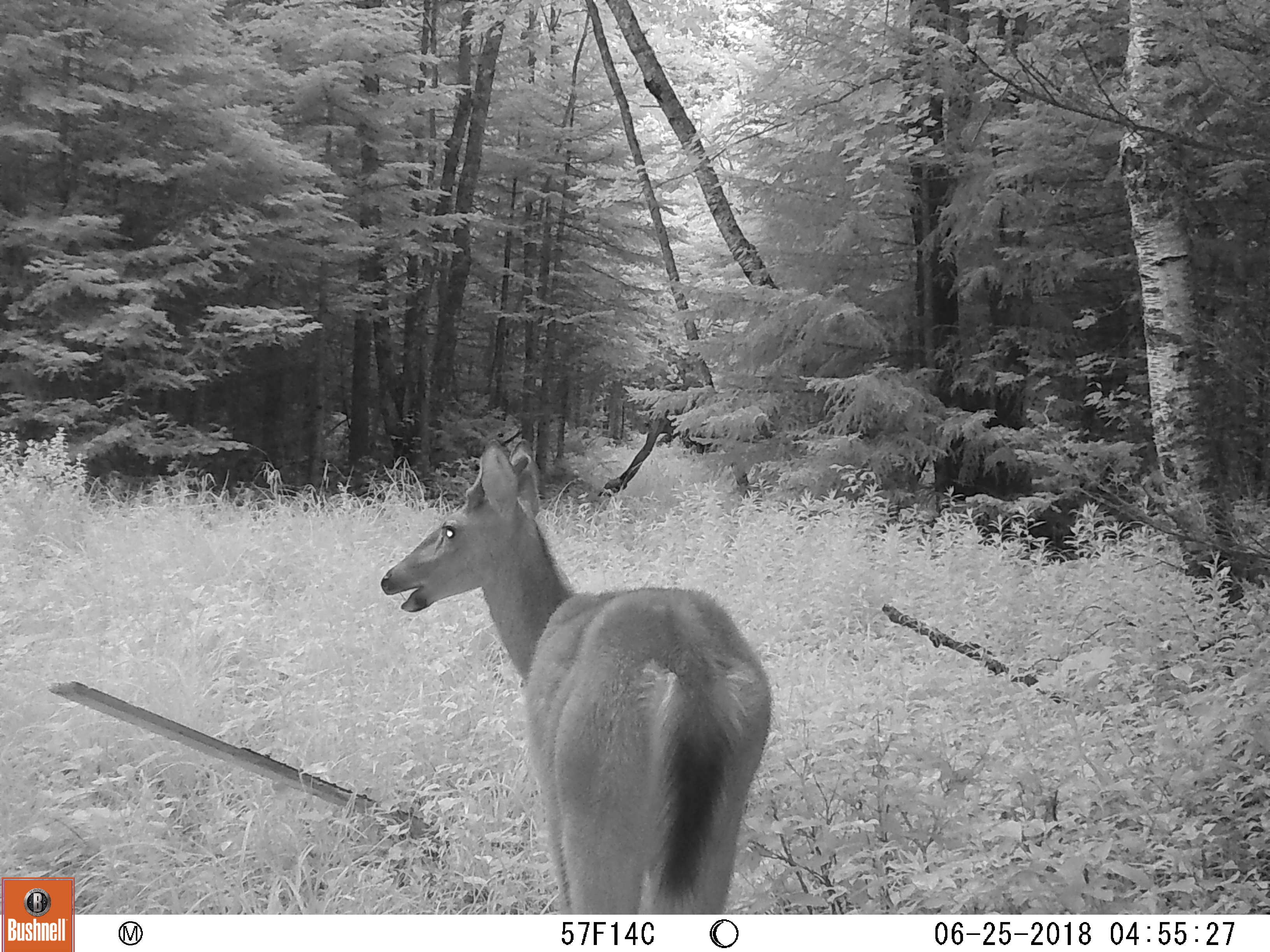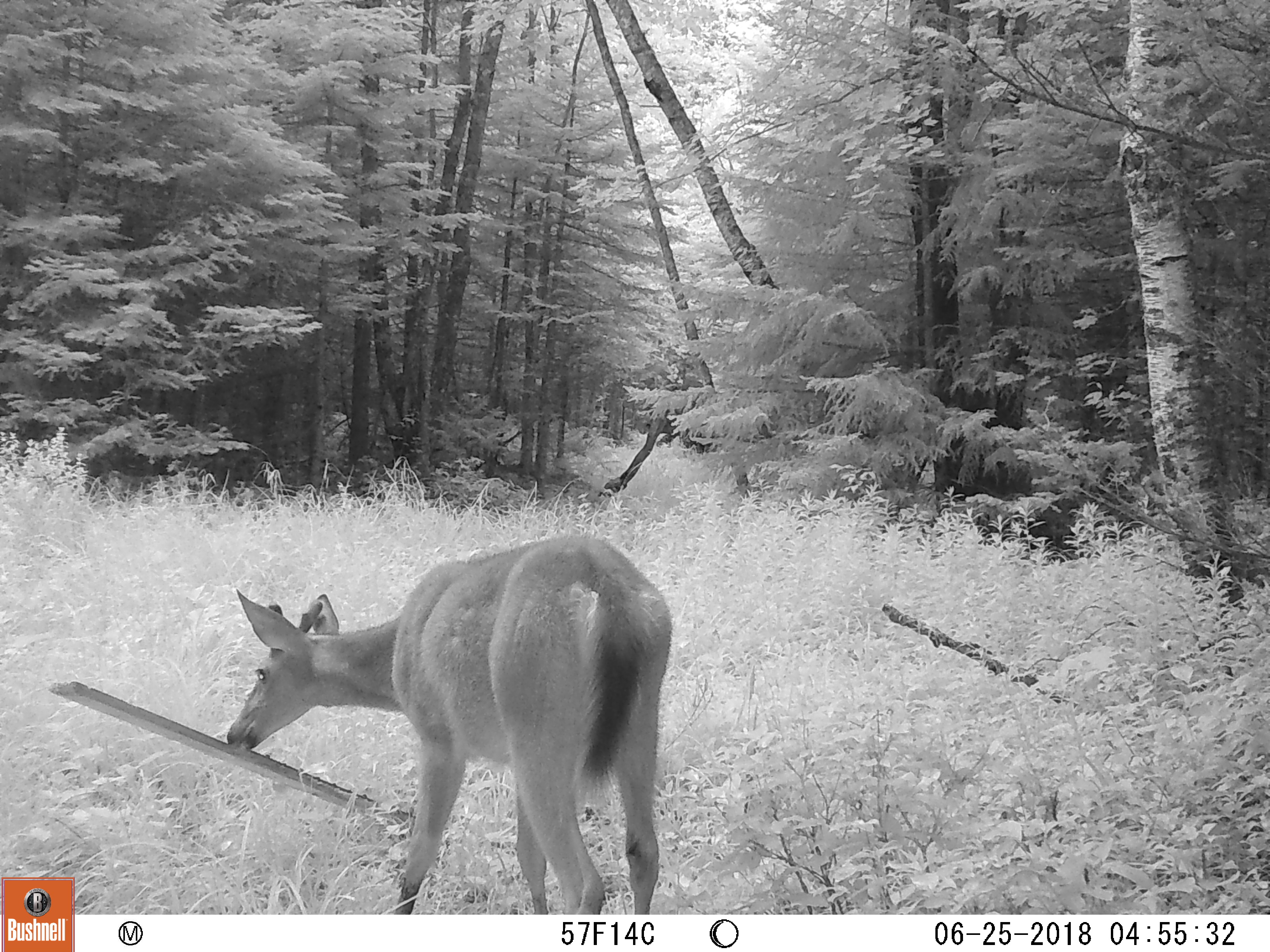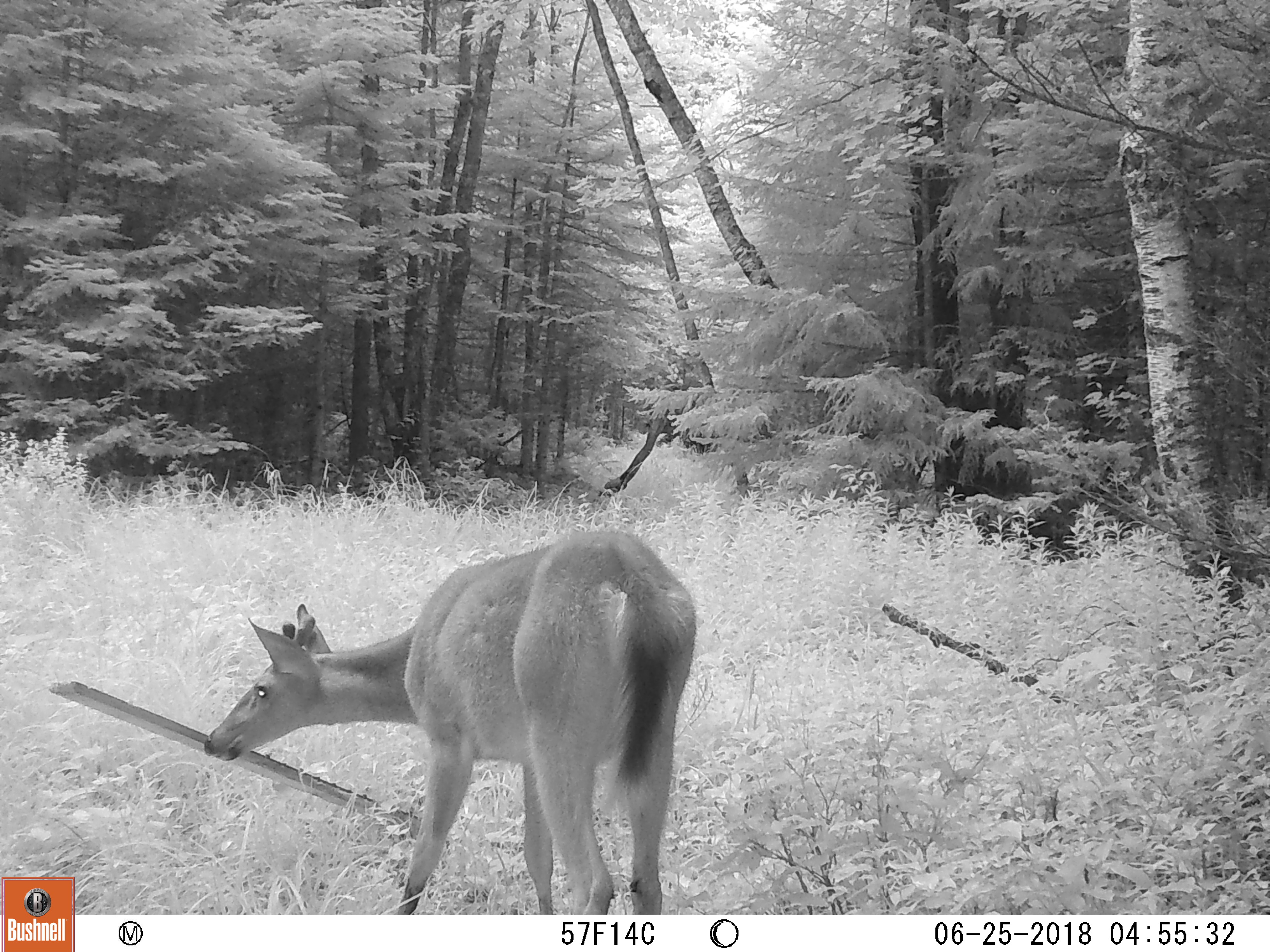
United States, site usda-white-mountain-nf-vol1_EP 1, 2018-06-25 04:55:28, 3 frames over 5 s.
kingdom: Animalia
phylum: Chordata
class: Mammalia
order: Artiodactyla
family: Cervidae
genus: Odocoileus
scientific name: Odocoileus virginianus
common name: white-tailed deer